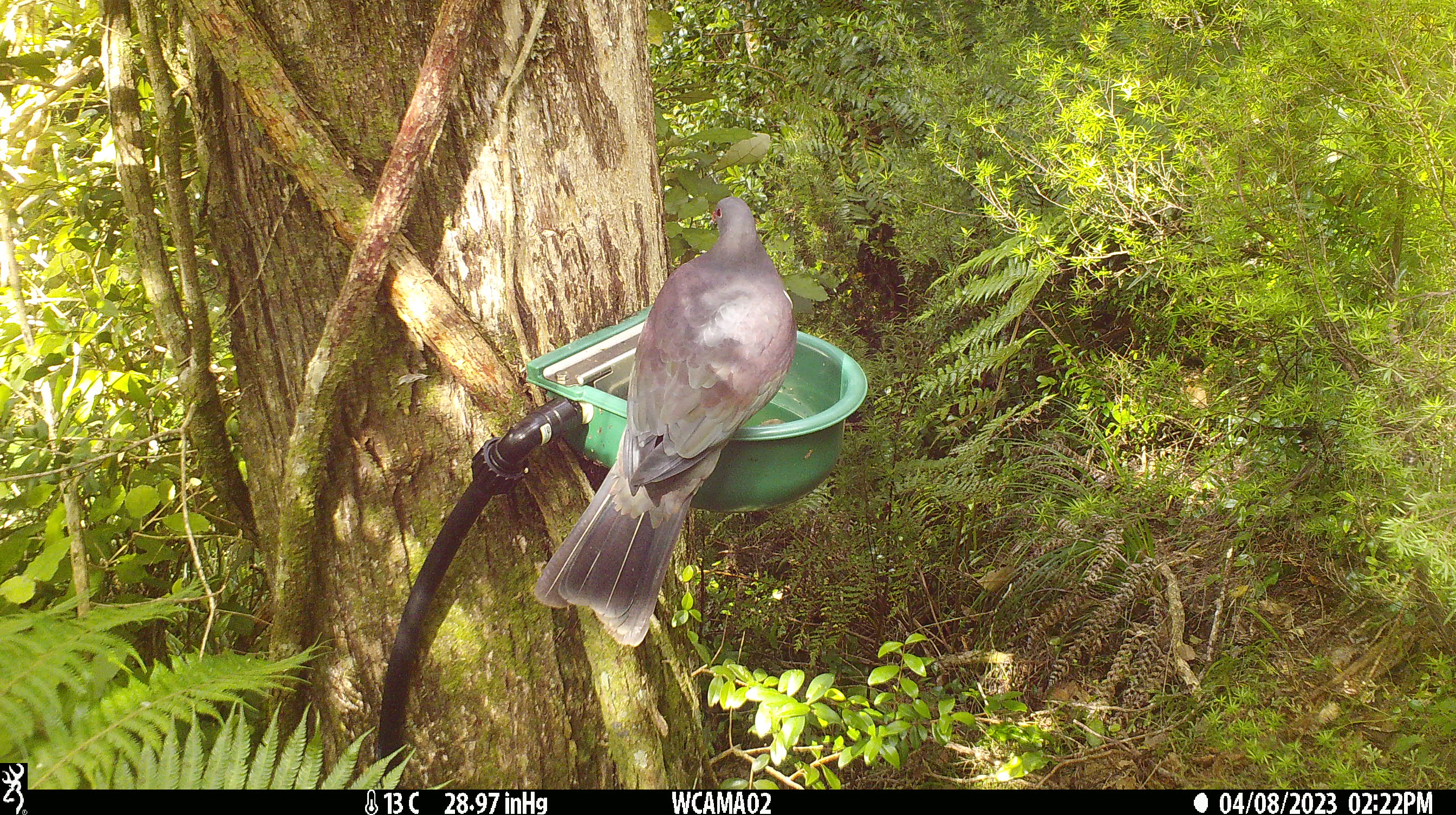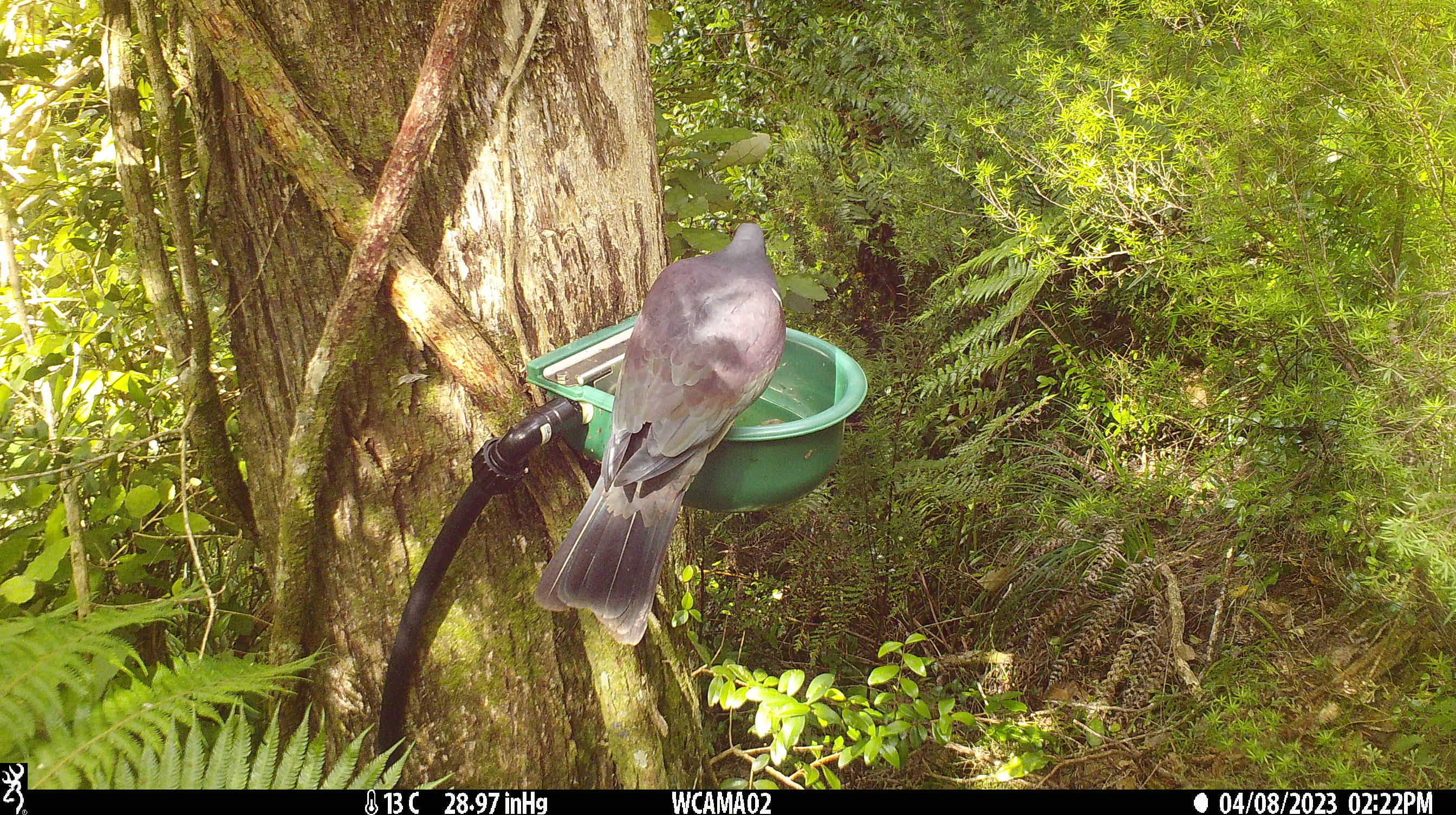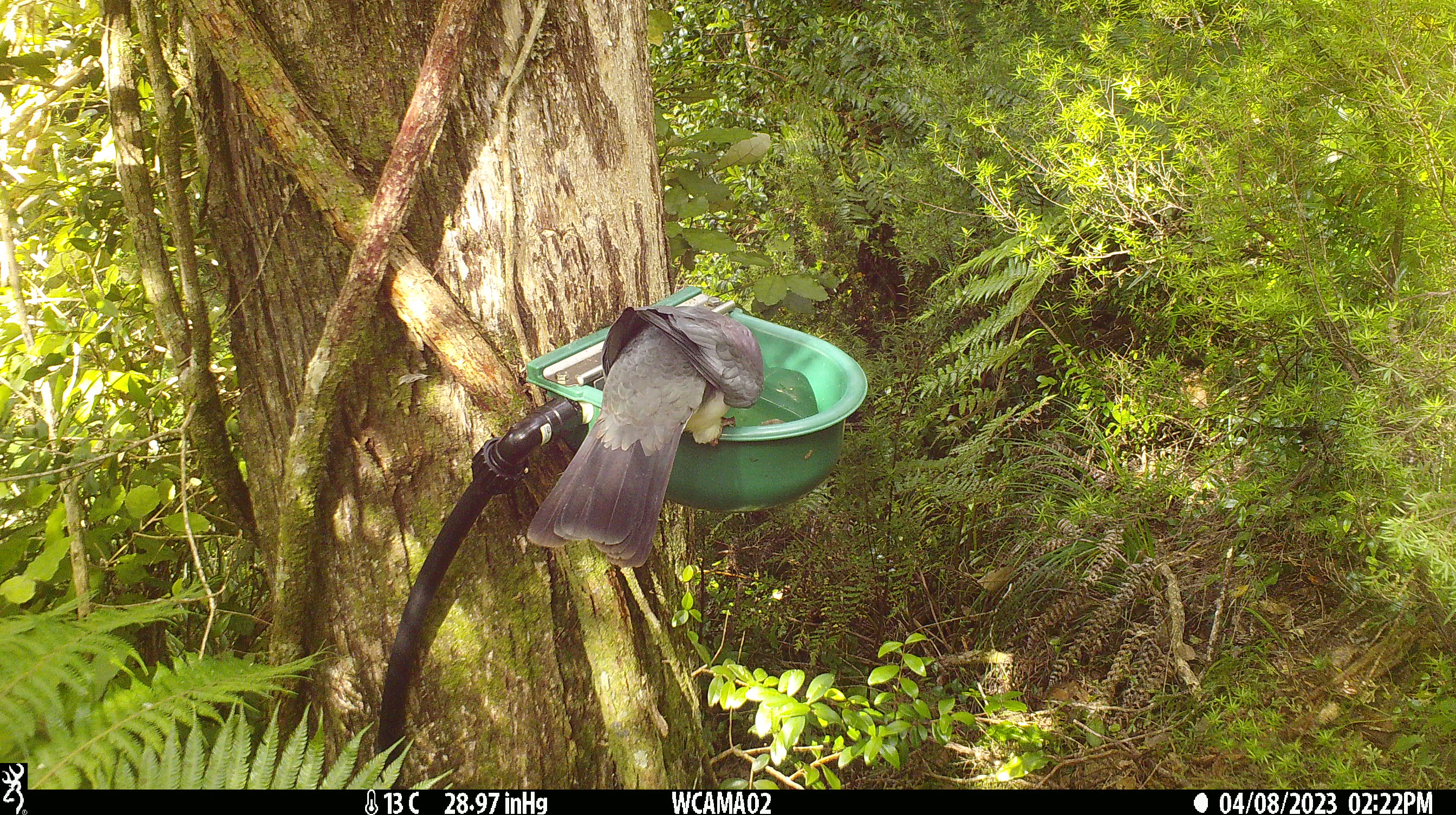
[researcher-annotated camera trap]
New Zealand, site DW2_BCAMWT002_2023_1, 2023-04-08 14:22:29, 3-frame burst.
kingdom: Animalia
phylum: Chordata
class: Aves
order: Columbiformes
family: Columbidae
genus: Hemiphaga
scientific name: Hemiphaga novaeseelandiae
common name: new zealand pigeon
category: kereru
Kereru (new zealand pigeon) (Hemiphaga novaeseelandiae).